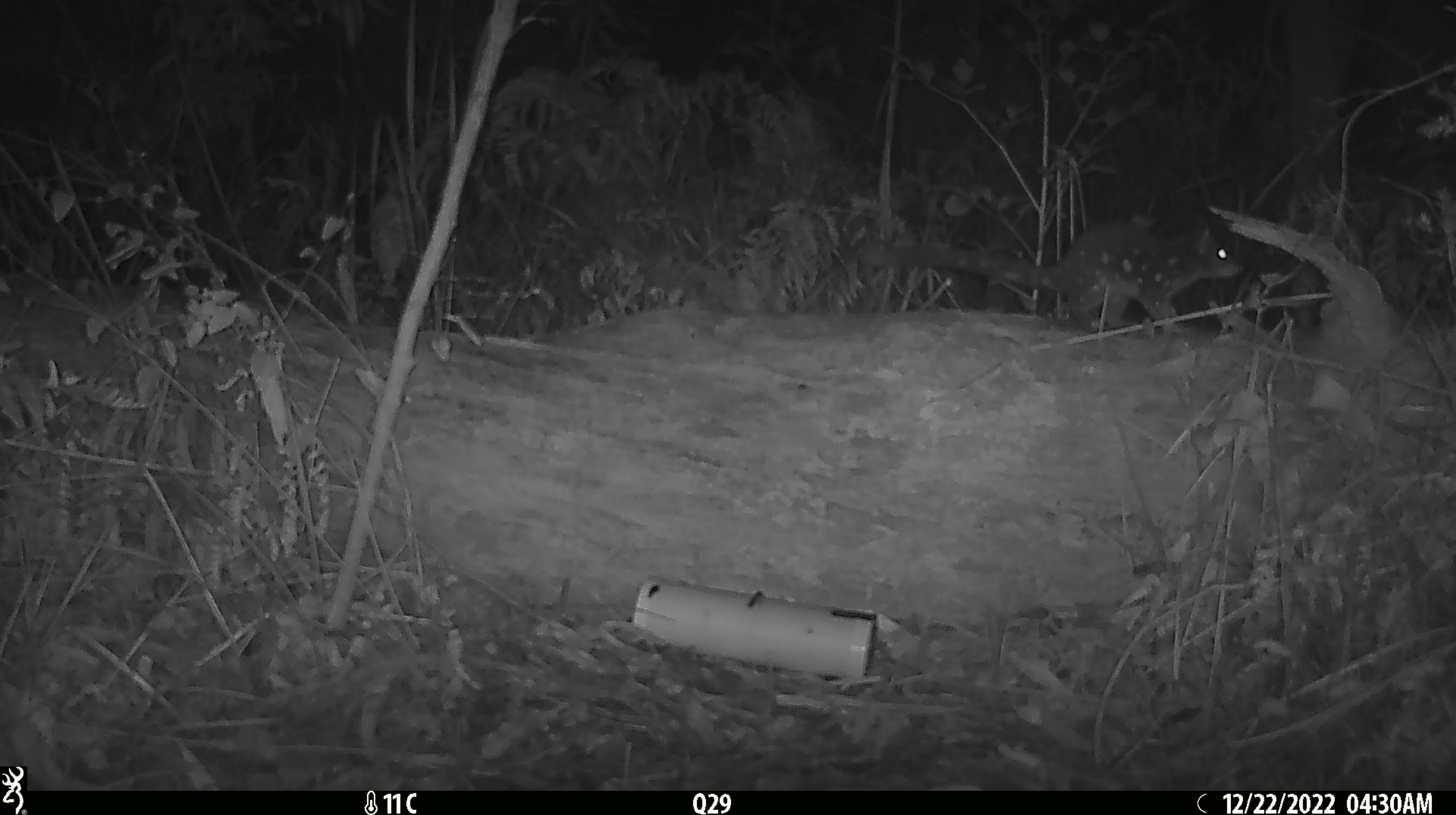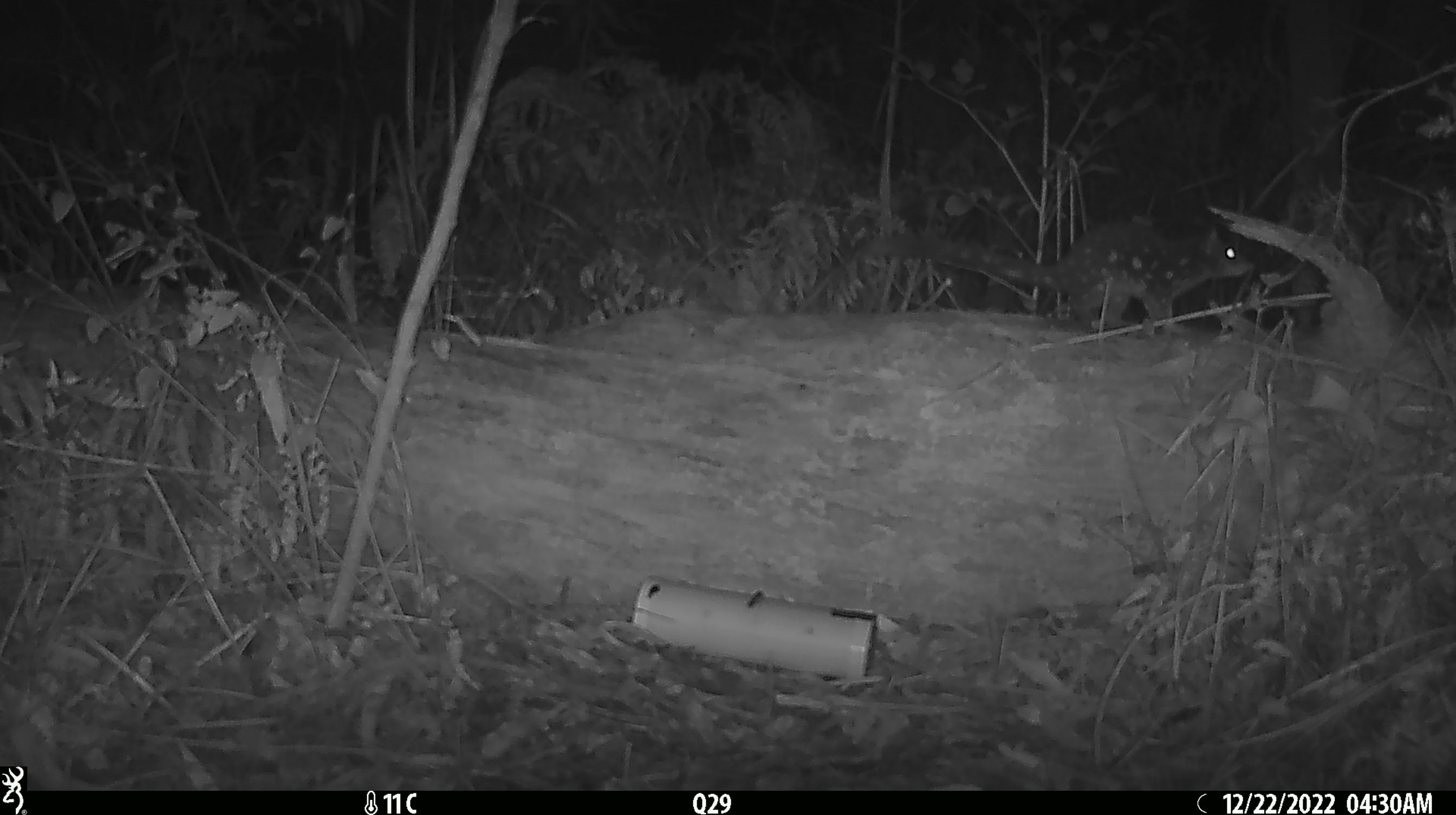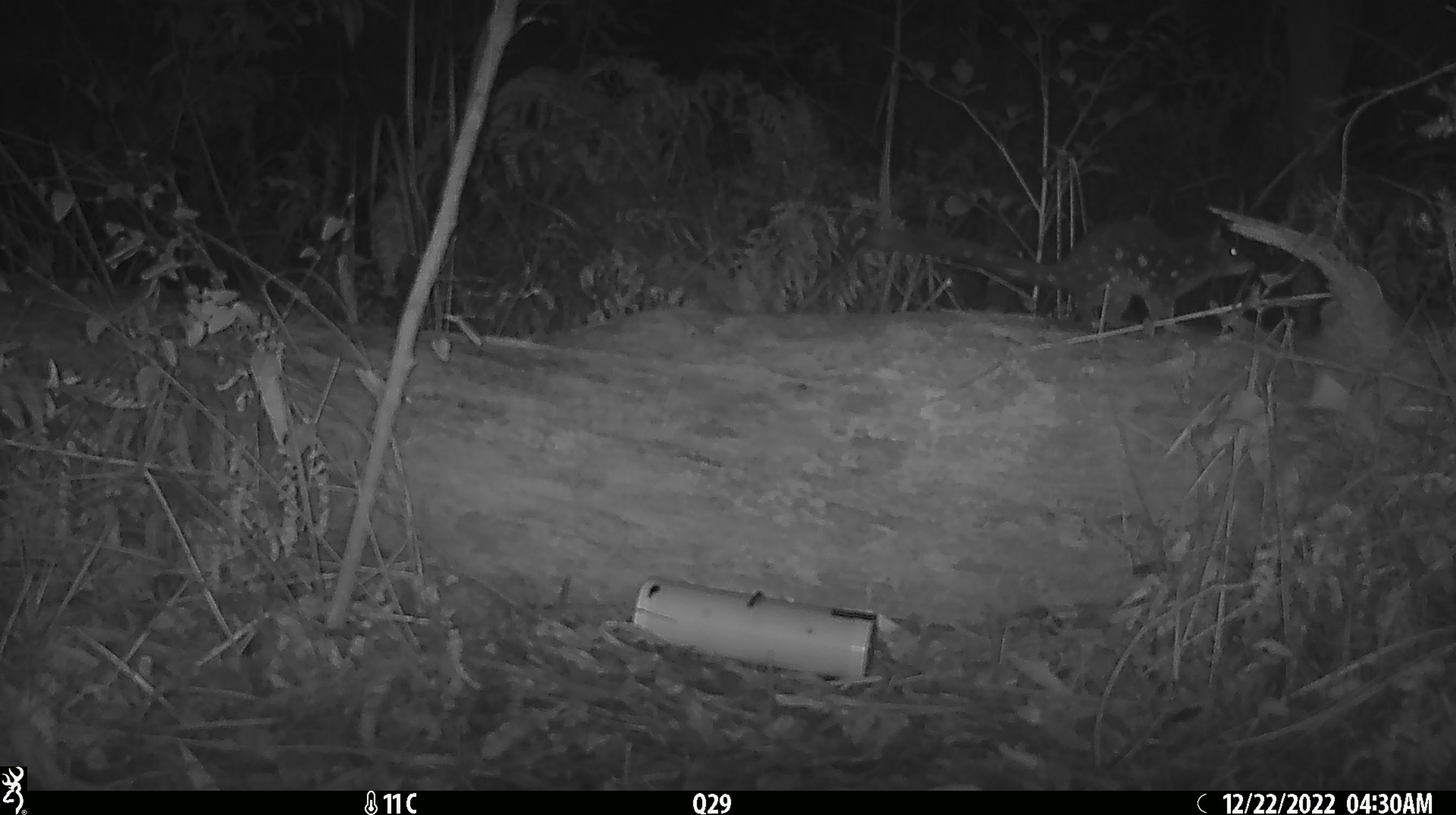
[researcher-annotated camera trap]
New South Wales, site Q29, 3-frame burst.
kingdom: Animalia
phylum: Chordata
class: Mammalia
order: Dasyuromorphia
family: Dasyuridae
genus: Dasyurus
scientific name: Dasyurus maculatus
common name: spotted-tailed quoll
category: quoll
Quoll (spotted-tailed quoll) (Dasyurus maculatus).